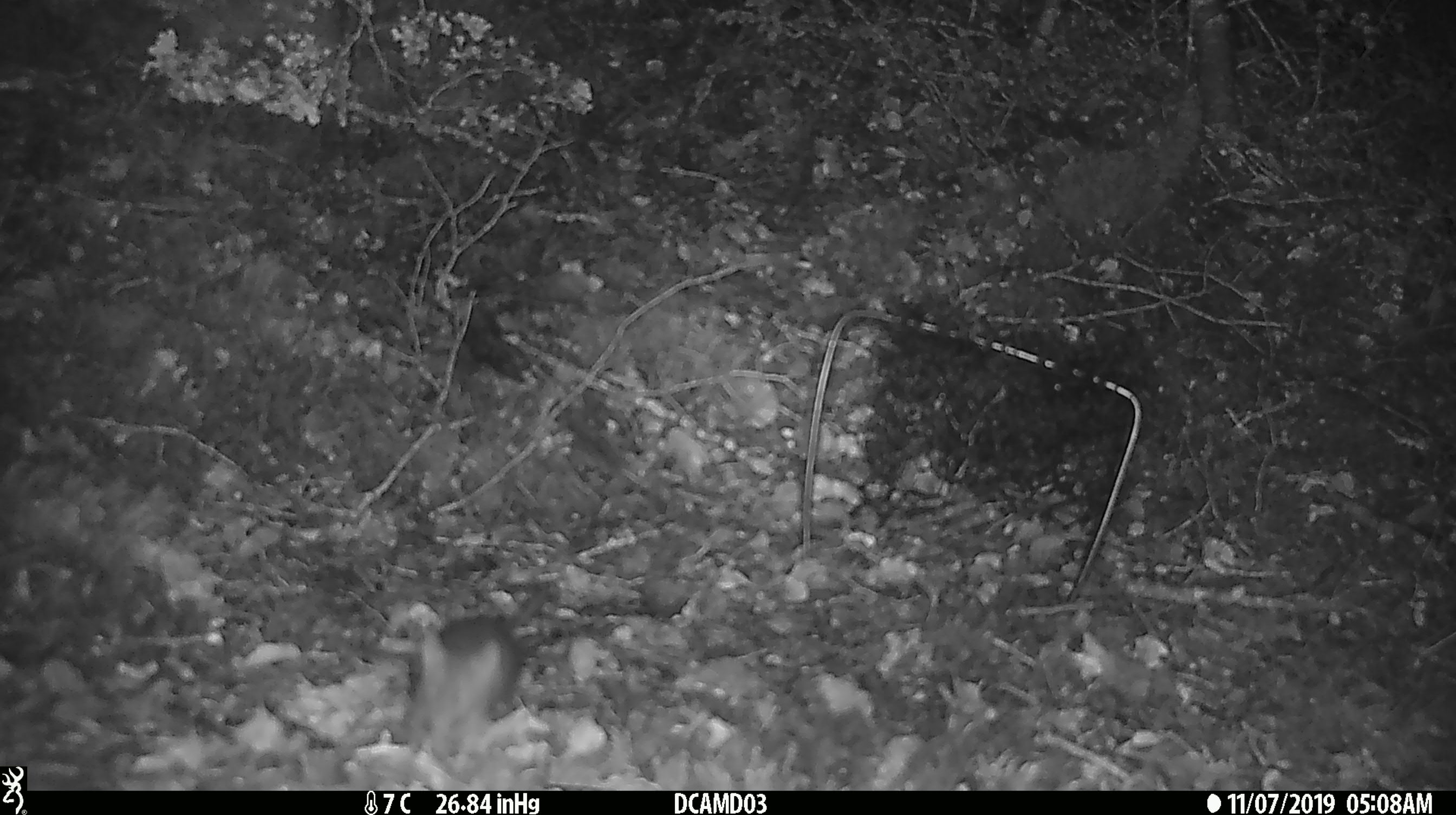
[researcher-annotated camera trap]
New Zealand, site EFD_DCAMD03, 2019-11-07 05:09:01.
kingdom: Animalia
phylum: Chordata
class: Mammalia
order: Rodentia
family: Muridae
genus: Mus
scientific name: Mus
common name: mouse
Mouse (Mus).